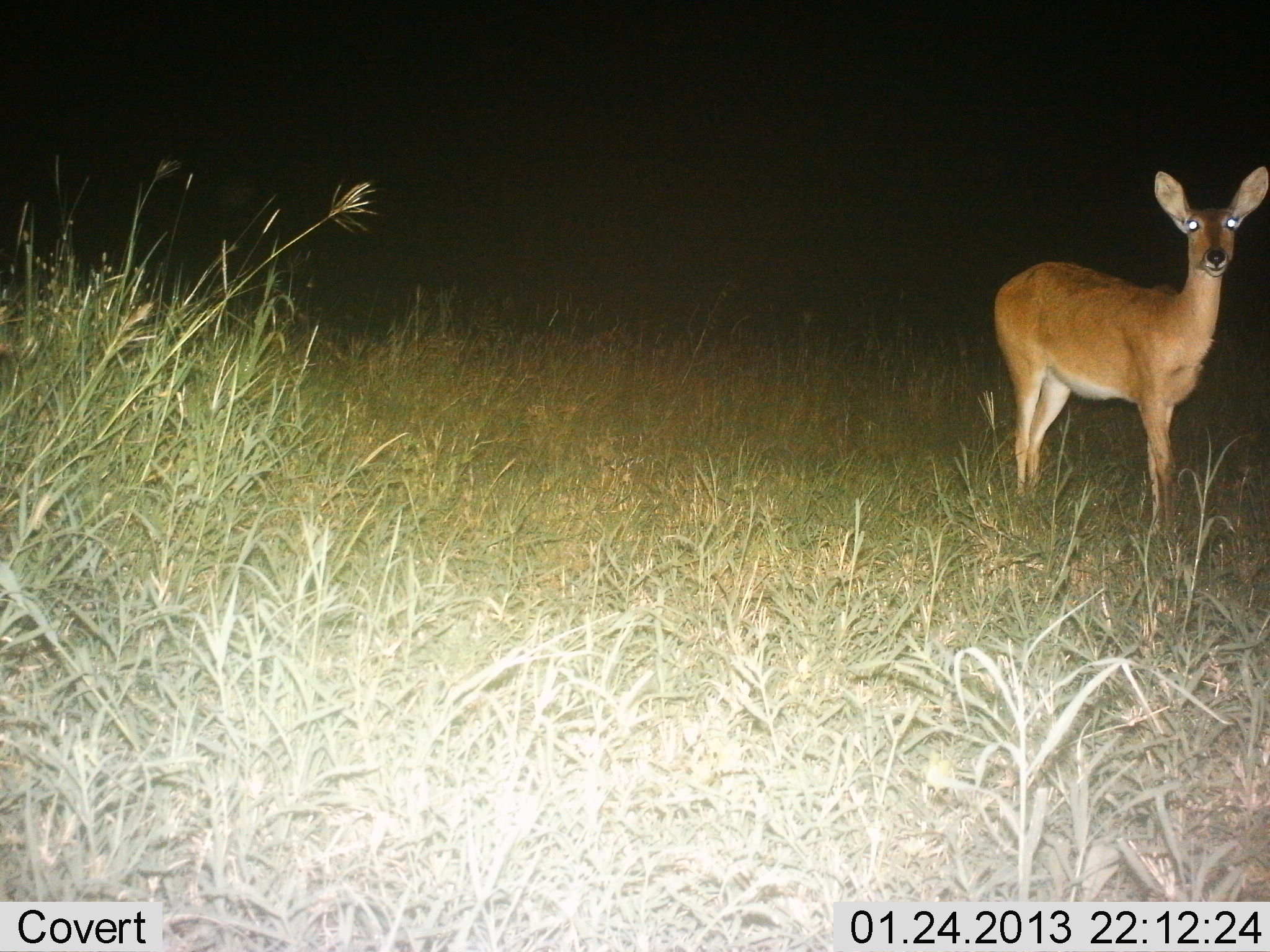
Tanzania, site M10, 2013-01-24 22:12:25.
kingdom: Animalia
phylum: Chordata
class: Mammalia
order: Artiodactyla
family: Bovidae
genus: Redunca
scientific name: Redunca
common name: reedbuck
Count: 1.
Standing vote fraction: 95%.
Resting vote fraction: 0%.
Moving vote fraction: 5%.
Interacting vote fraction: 0%.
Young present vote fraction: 0%.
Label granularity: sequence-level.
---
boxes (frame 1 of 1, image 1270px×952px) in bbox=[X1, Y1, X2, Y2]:
animal: bbox=[993, 166, 1269, 535]